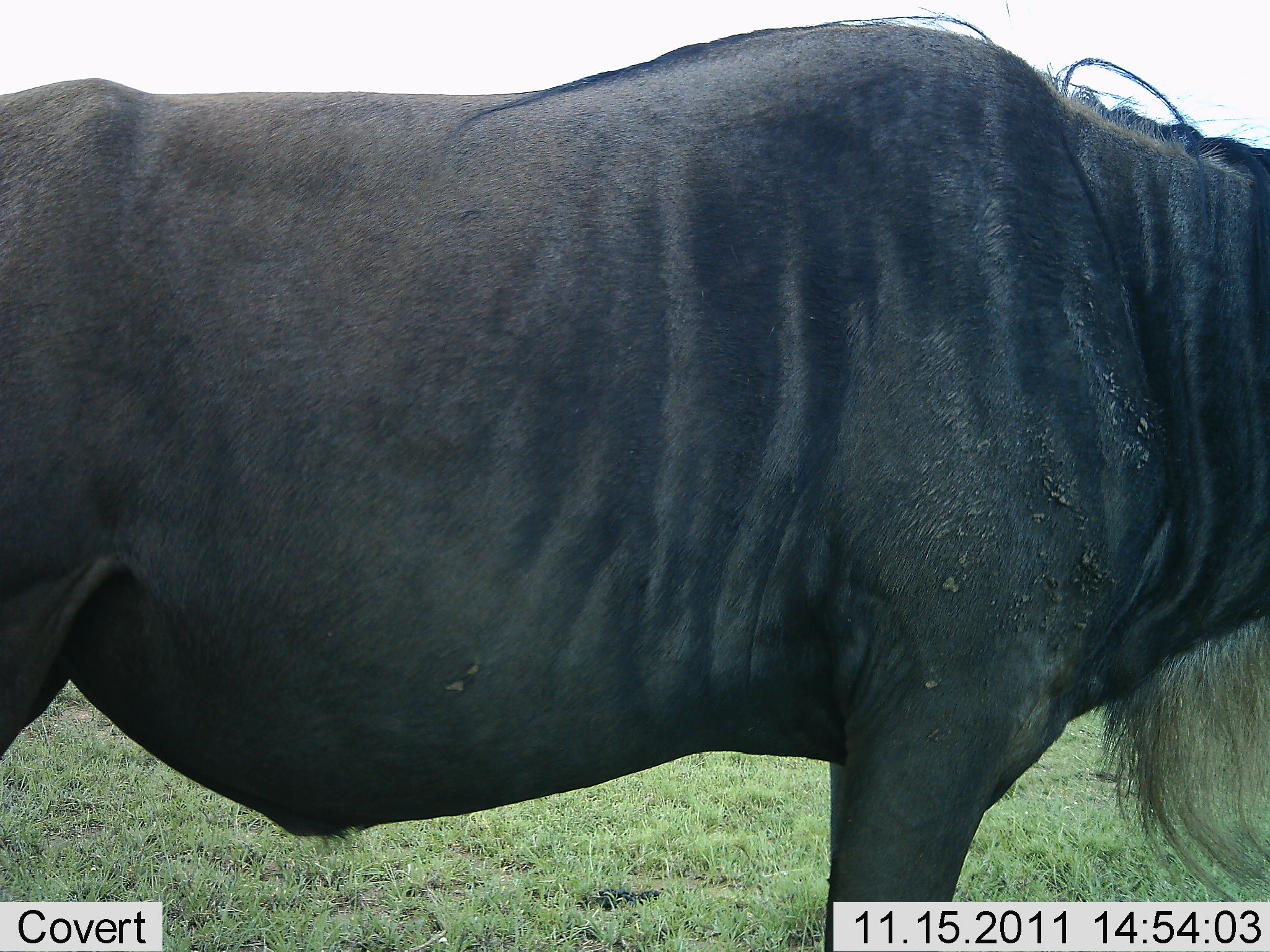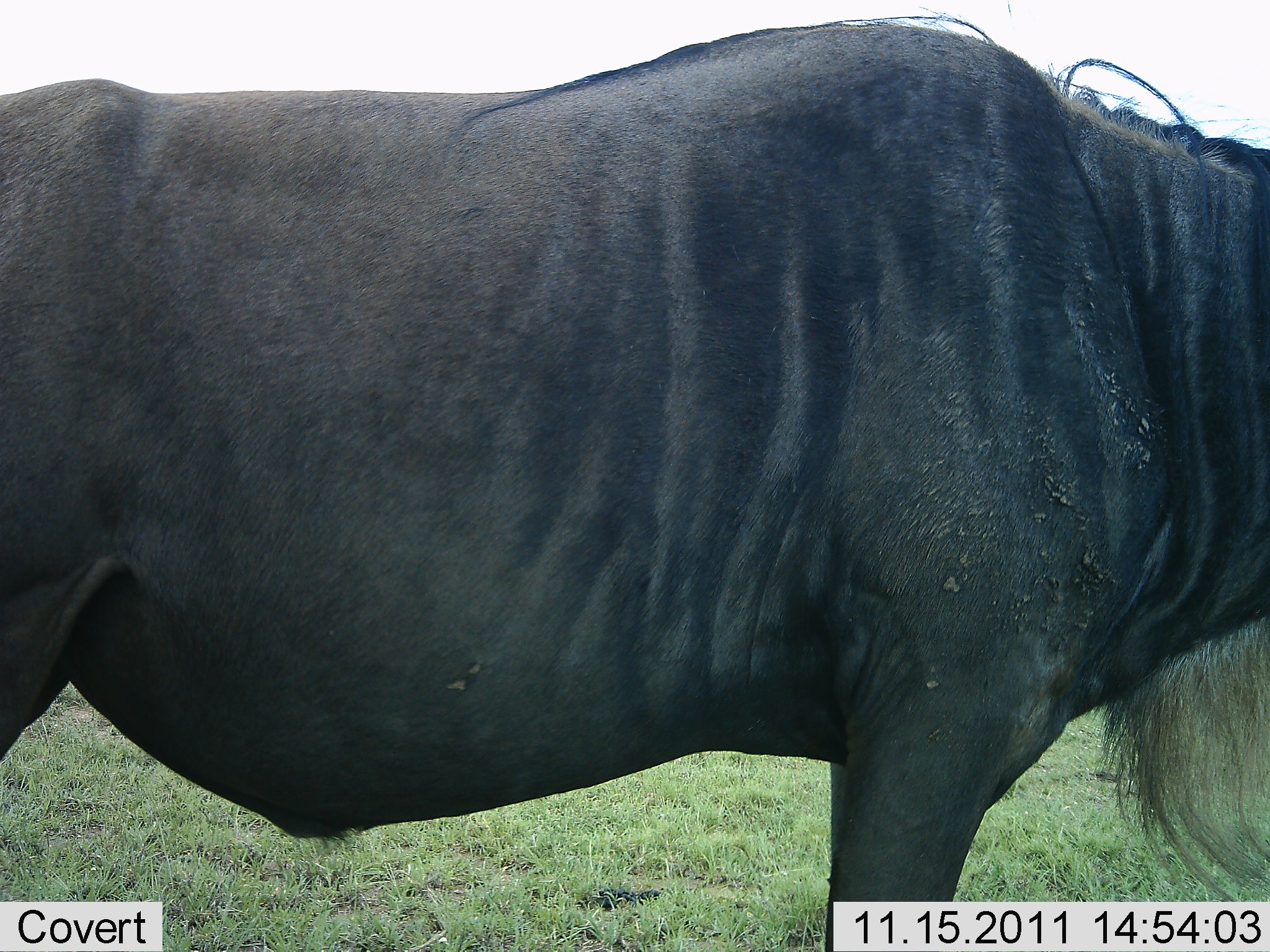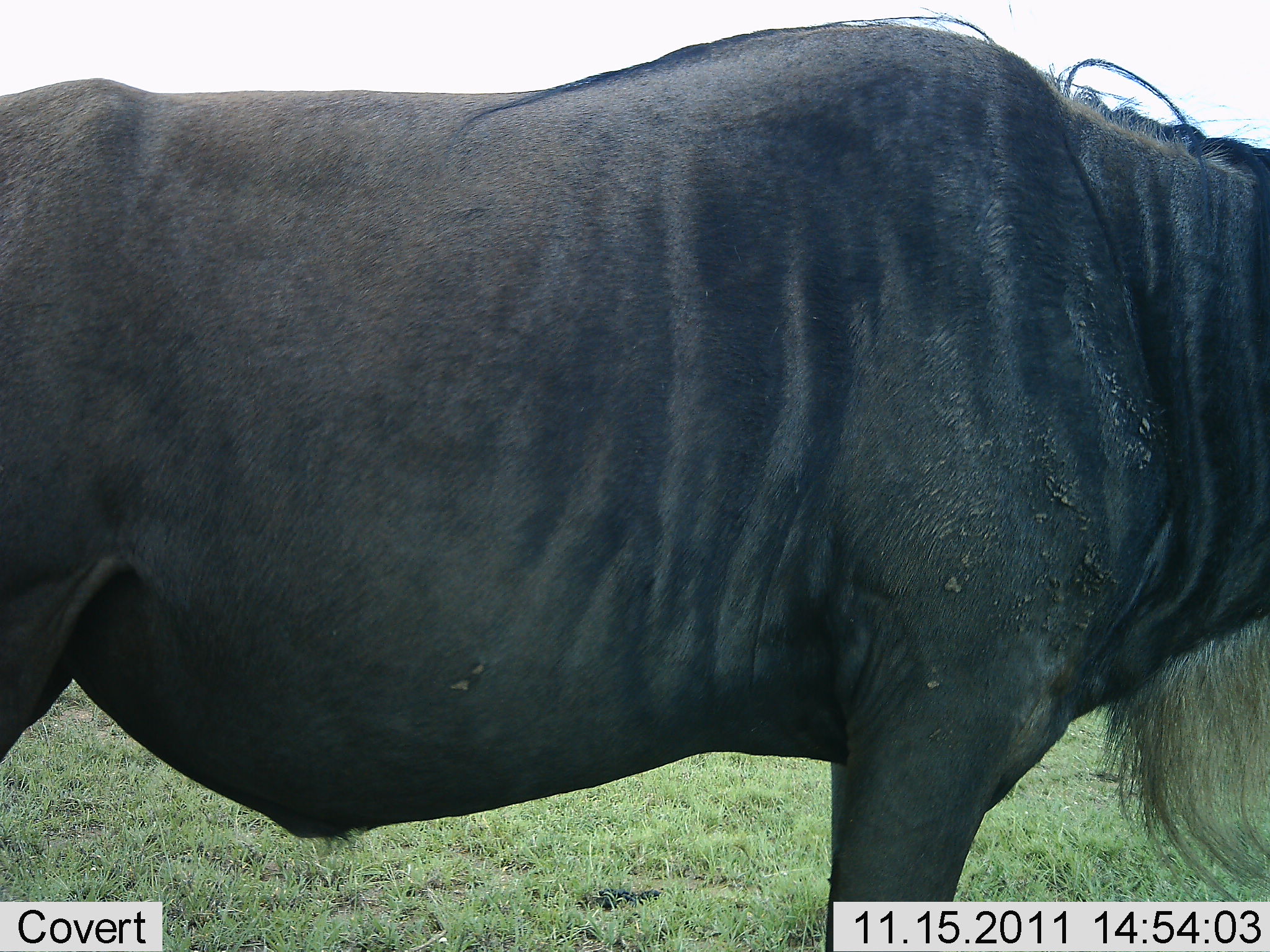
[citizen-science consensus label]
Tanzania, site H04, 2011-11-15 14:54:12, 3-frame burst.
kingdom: Animalia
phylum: Chordata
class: Mammalia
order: Artiodactyla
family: Bovidae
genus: Connochaetes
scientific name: Connochaetes taurinus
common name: blue wildebeest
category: wildebeest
Wildebeest (blue wildebeest) (Connochaetes taurinus), count 1. Behavior (volunteer vote fractions): standing 100%, resting 0%, moving 0%, interacting 0%. Young present (vote fraction): 0%. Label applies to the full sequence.